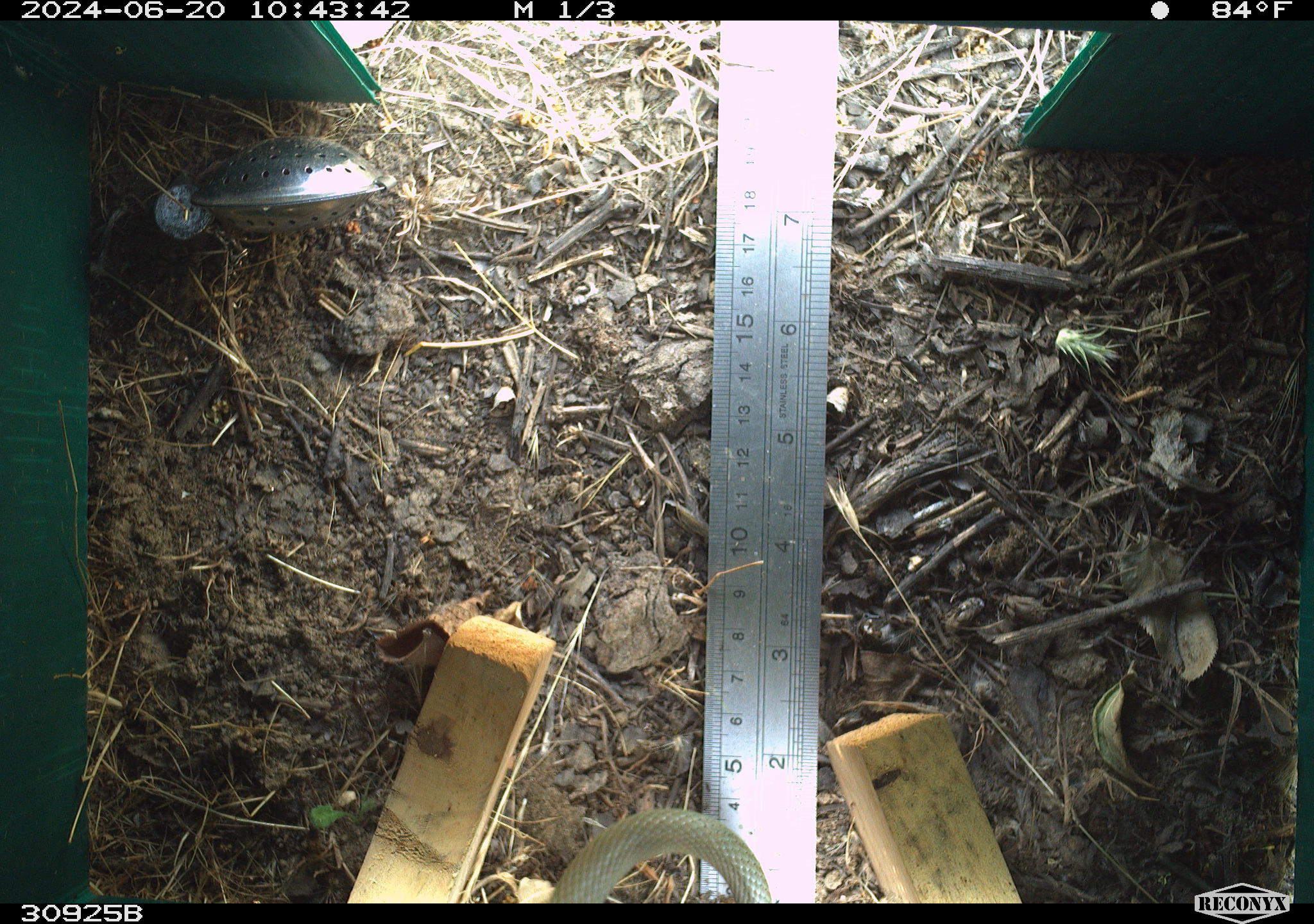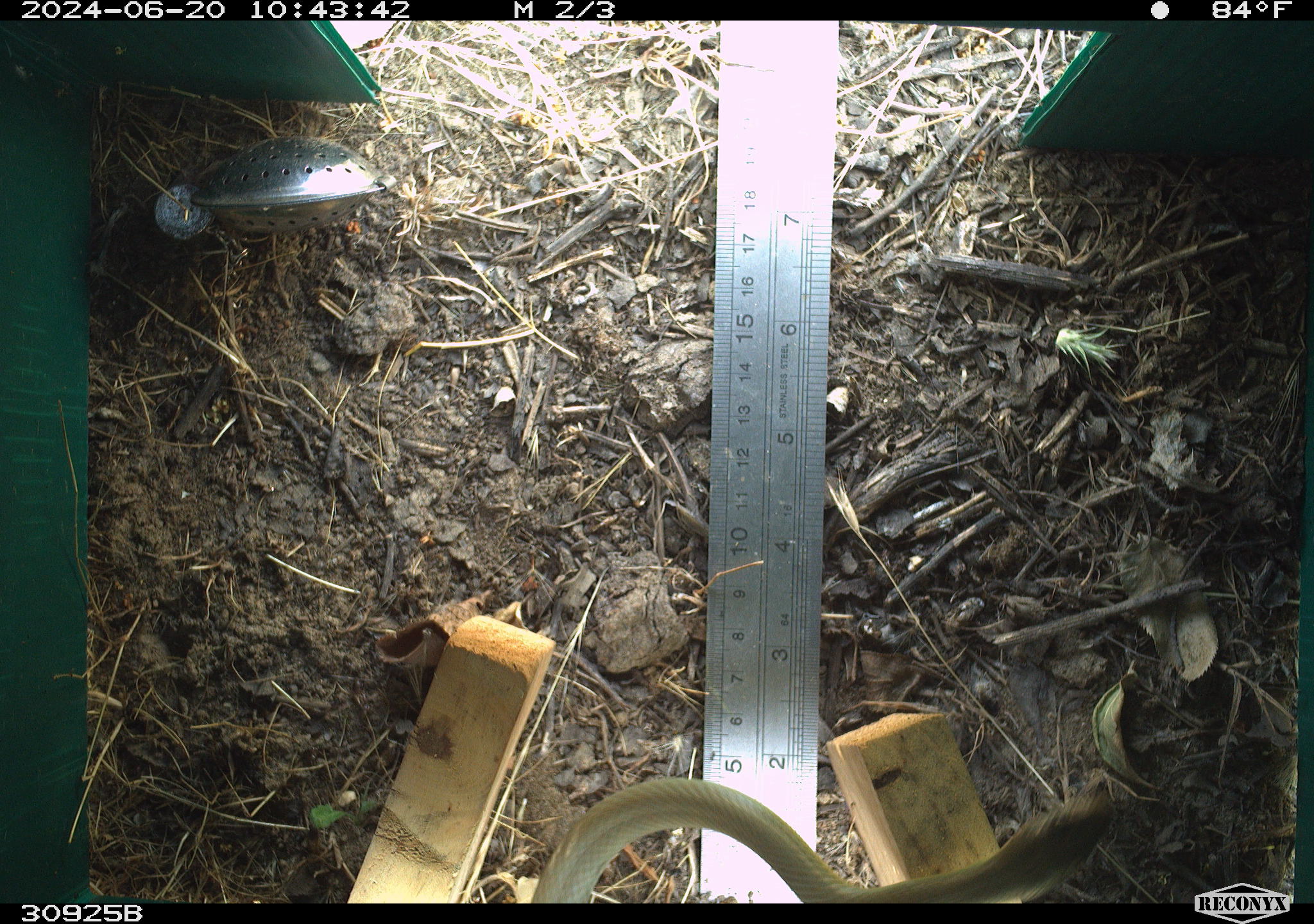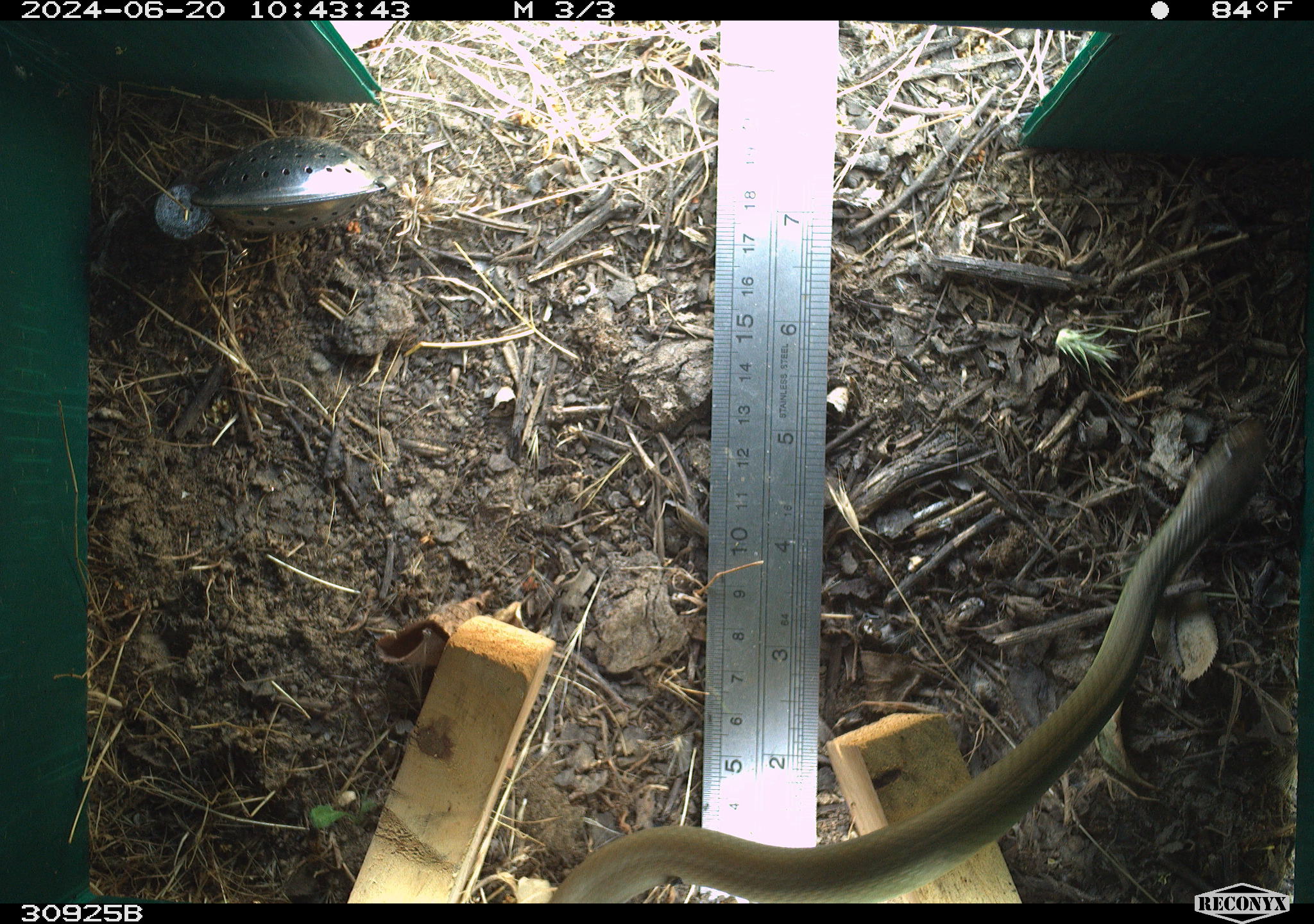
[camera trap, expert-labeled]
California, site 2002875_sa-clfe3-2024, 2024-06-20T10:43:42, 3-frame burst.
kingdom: Animalia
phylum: Chordata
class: Reptilia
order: Squamata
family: Colubridae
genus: Coluber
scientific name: Coluber constrictor mormon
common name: western yellow-bellied racer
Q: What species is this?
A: Western yellow-bellied racer (Coluber constrictor mormon).